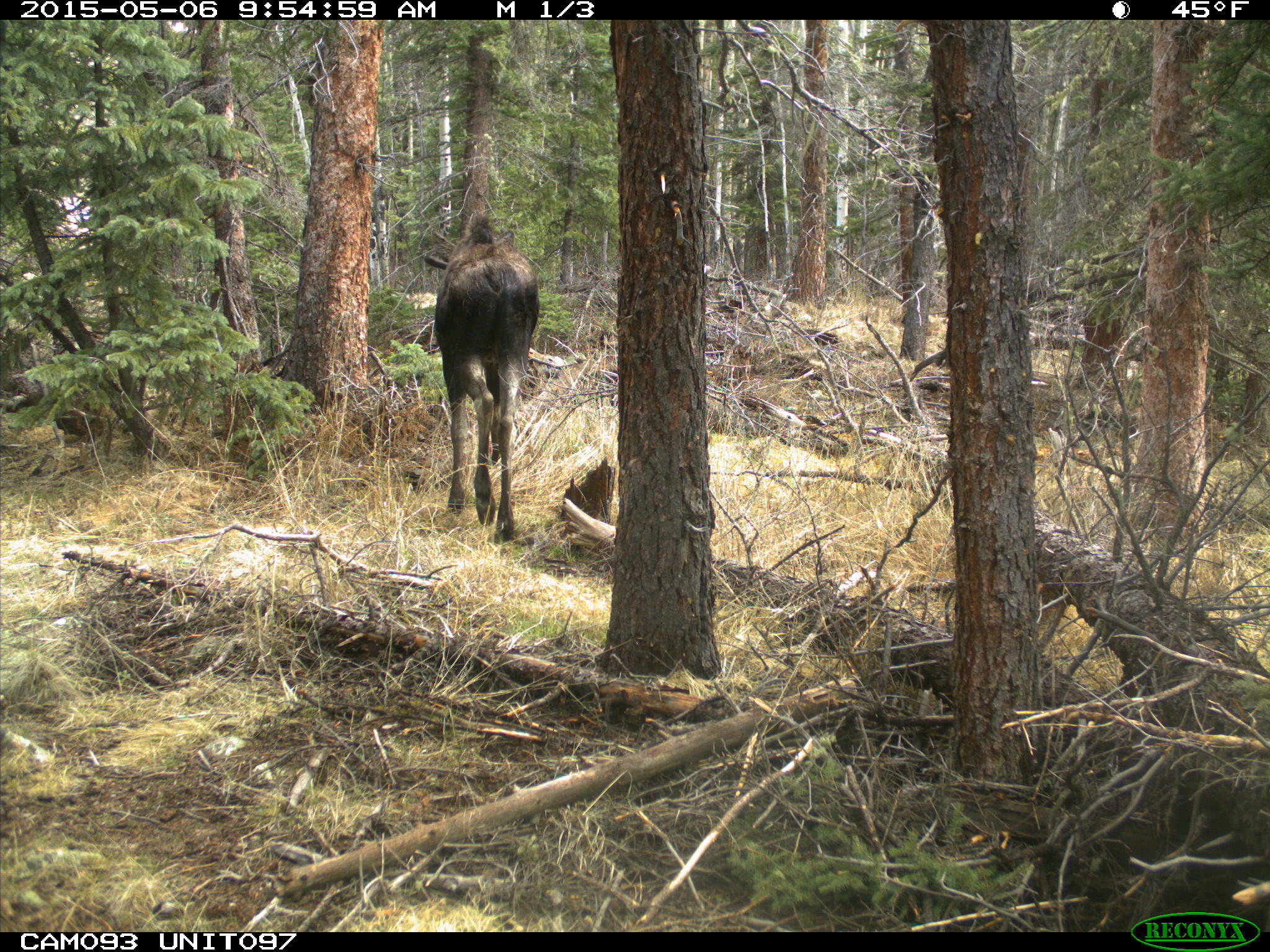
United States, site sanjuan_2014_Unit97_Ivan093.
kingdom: Animalia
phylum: Chordata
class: Mammalia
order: Artiodactyla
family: Cervidae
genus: Alces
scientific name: Alces alces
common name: moose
Alces alces (moose).